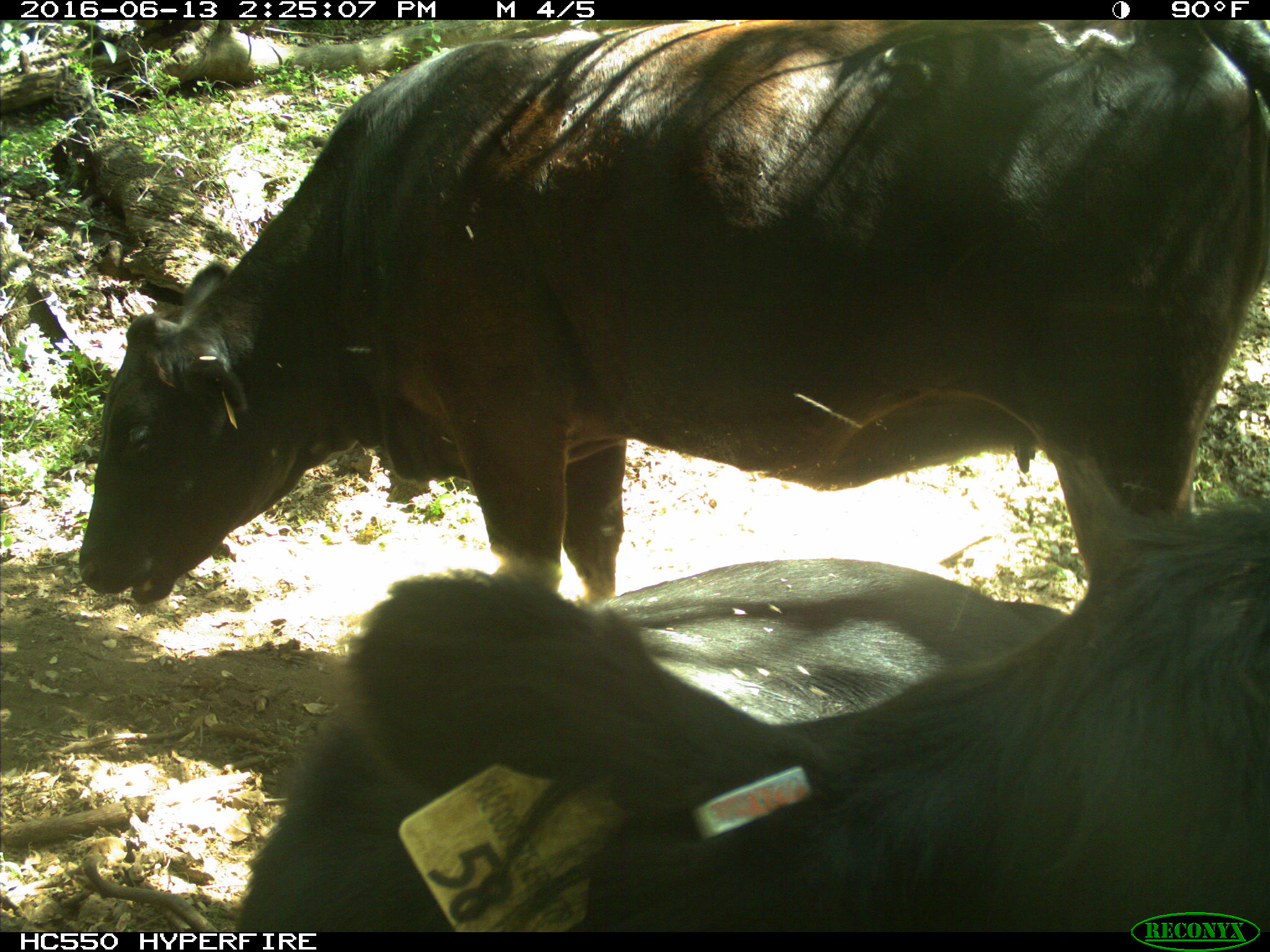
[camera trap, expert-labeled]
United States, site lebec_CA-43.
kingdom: Animalia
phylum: Chordata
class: Mammalia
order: Artiodactyla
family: Bovidae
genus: Bos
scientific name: Bos taurus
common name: domestic cow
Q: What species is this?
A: Bos taurus (domestic cow).